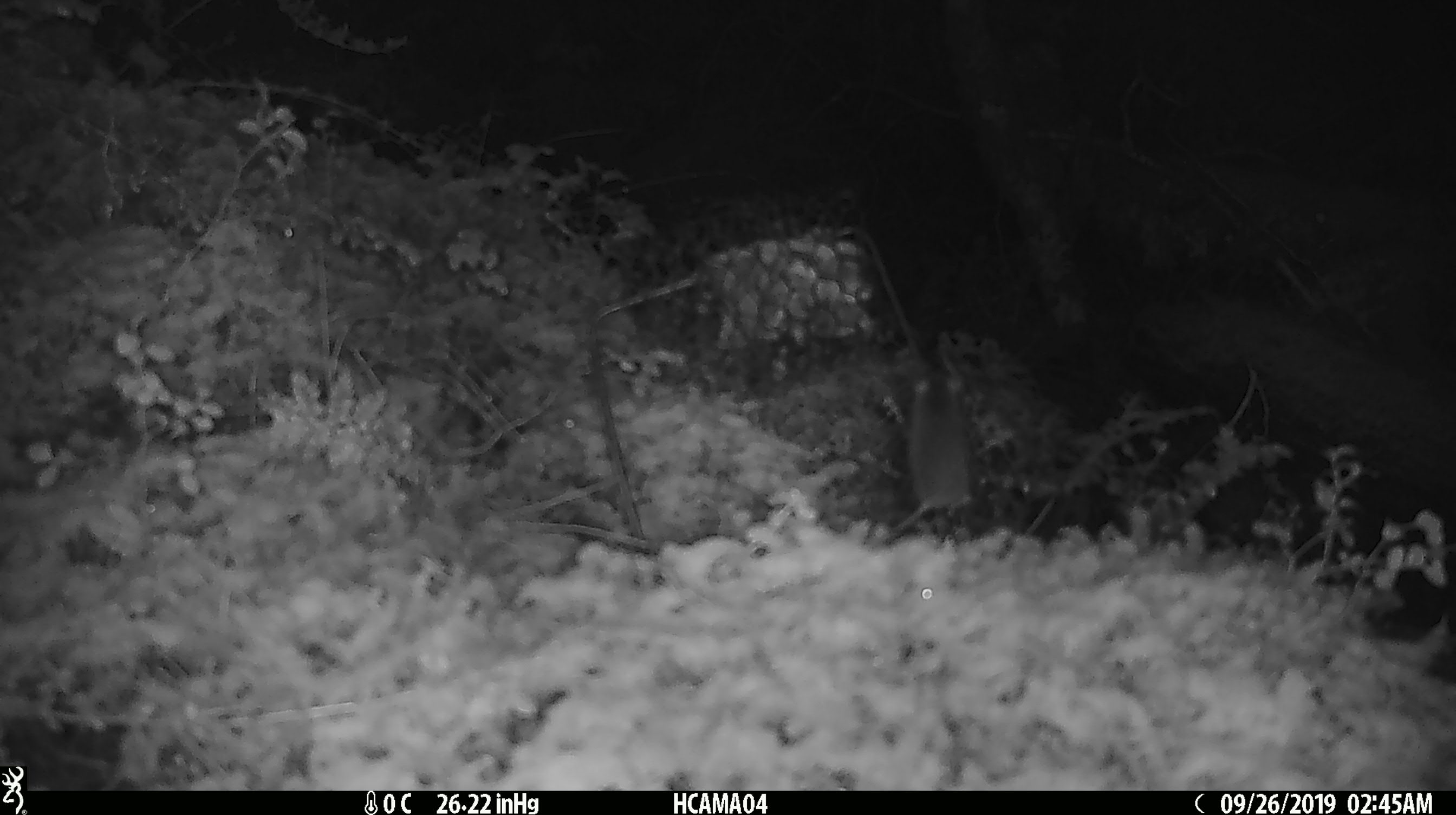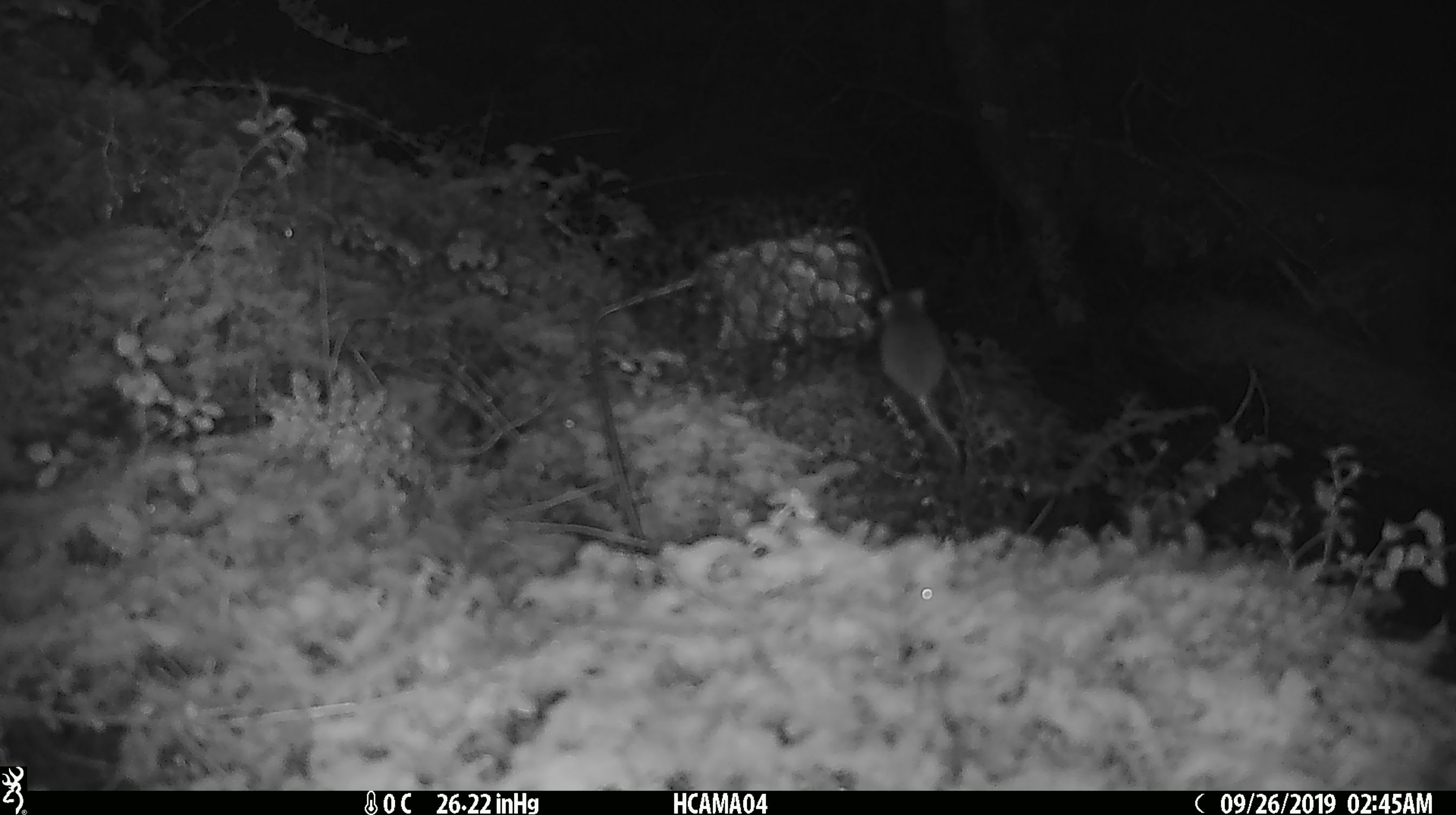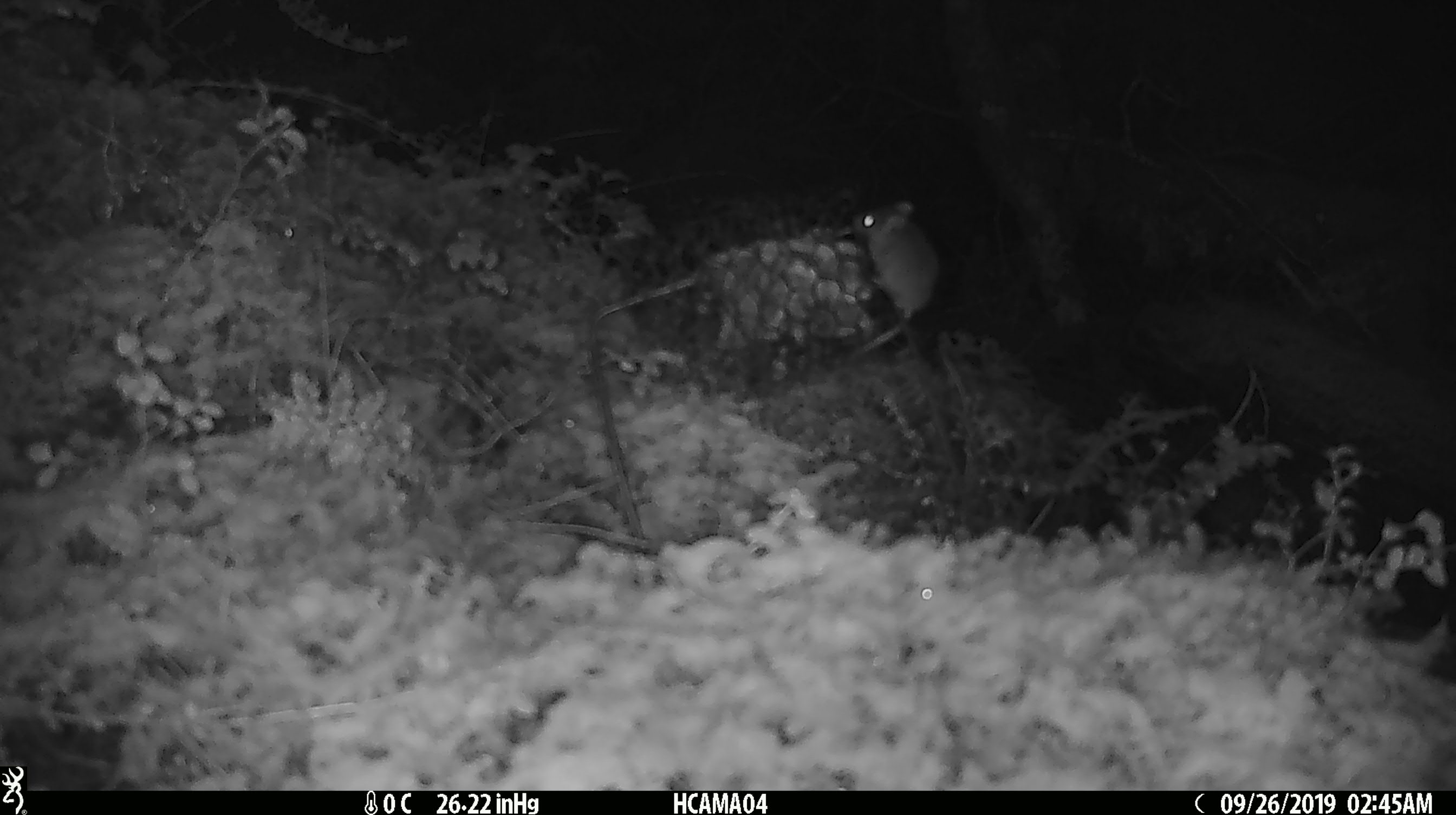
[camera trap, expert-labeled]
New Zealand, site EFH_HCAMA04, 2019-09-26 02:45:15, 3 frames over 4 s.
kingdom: Animalia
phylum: Chordata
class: Mammalia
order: Rodentia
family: Muridae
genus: Mus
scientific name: Mus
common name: mouse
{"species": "mouse (Mus)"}